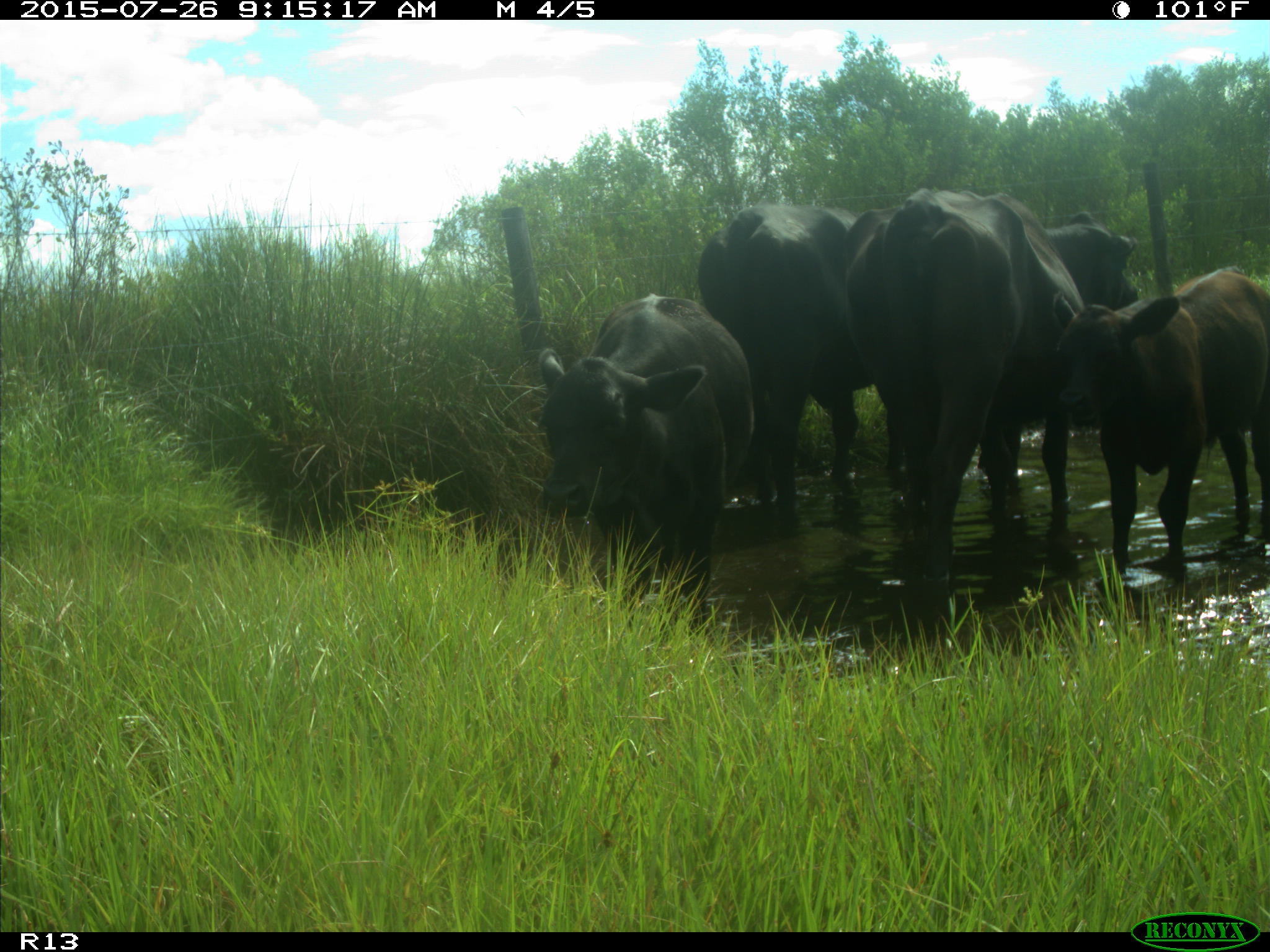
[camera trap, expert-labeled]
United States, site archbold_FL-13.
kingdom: Animalia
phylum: Chordata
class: Mammalia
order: Artiodactyla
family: Bovidae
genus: Bos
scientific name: Bos taurus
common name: domestic cow